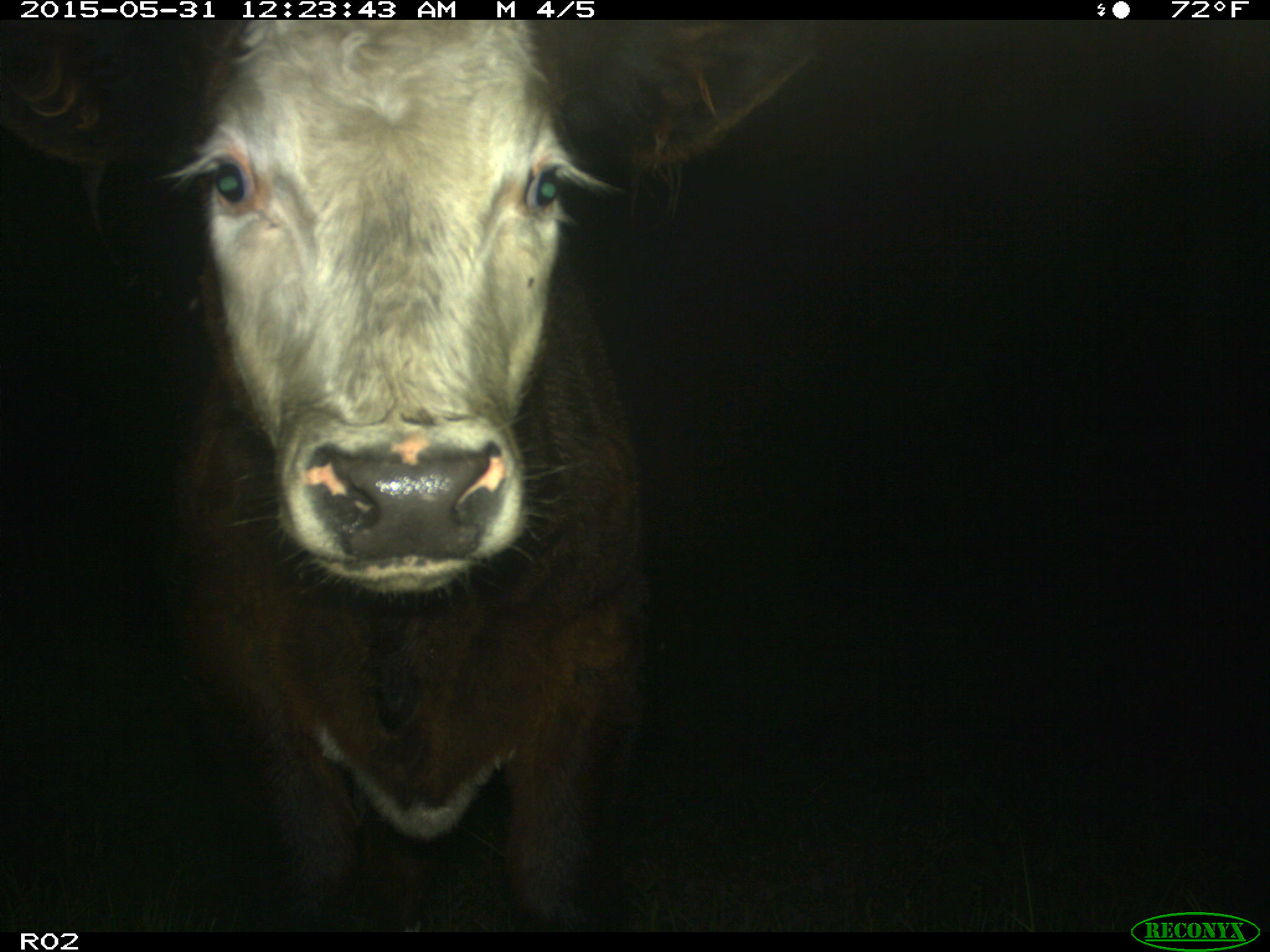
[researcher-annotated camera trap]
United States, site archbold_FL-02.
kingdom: Animalia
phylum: Chordata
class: Mammalia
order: Artiodactyla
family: Bovidae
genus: Bos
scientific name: Bos taurus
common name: domestic cow